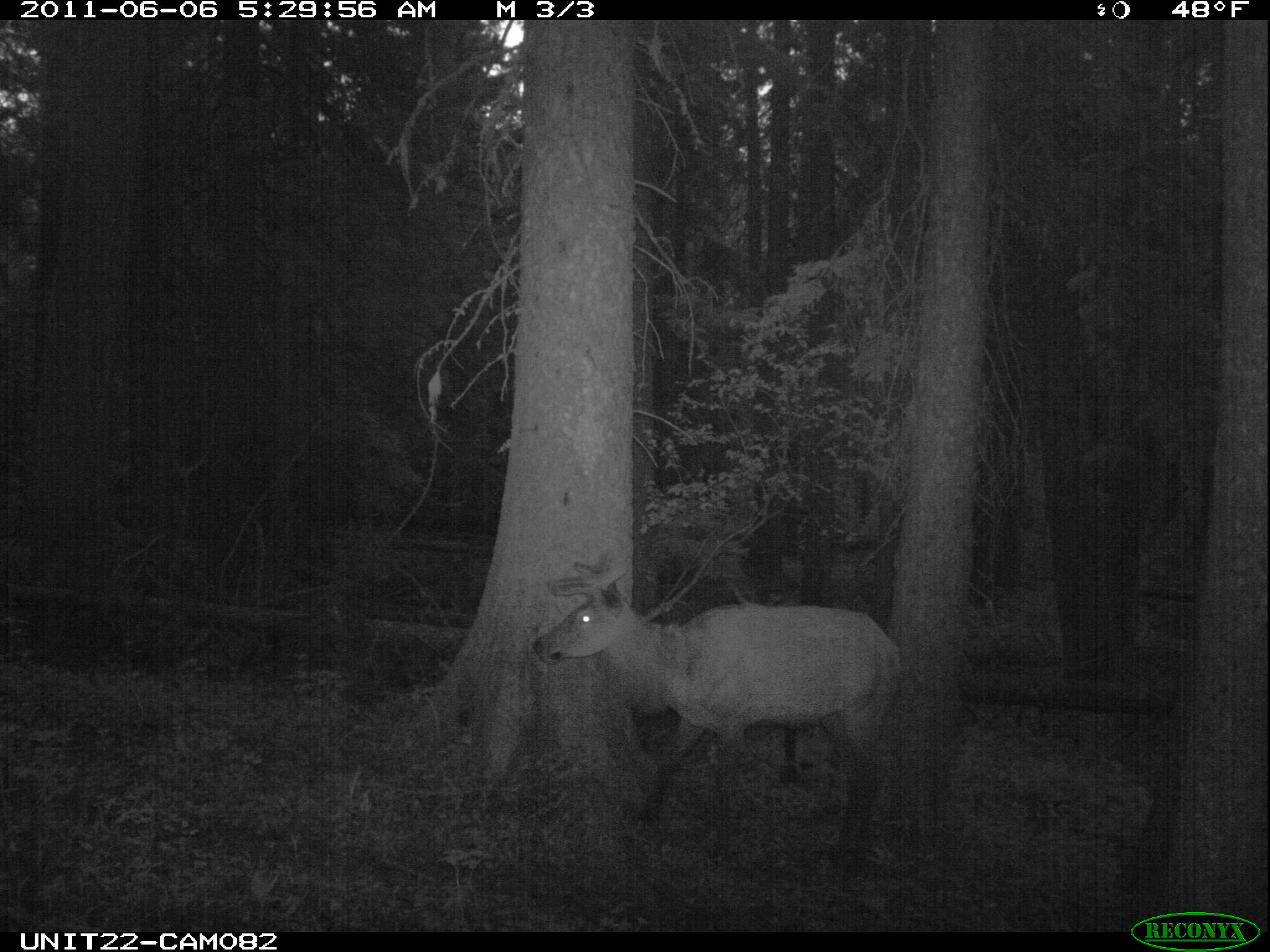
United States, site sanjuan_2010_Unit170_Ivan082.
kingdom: Animalia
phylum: Chordata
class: Mammalia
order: Artiodactyla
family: Cervidae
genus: Cervus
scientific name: Cervus elaphus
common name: red deer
Cervus elaphus (red deer).